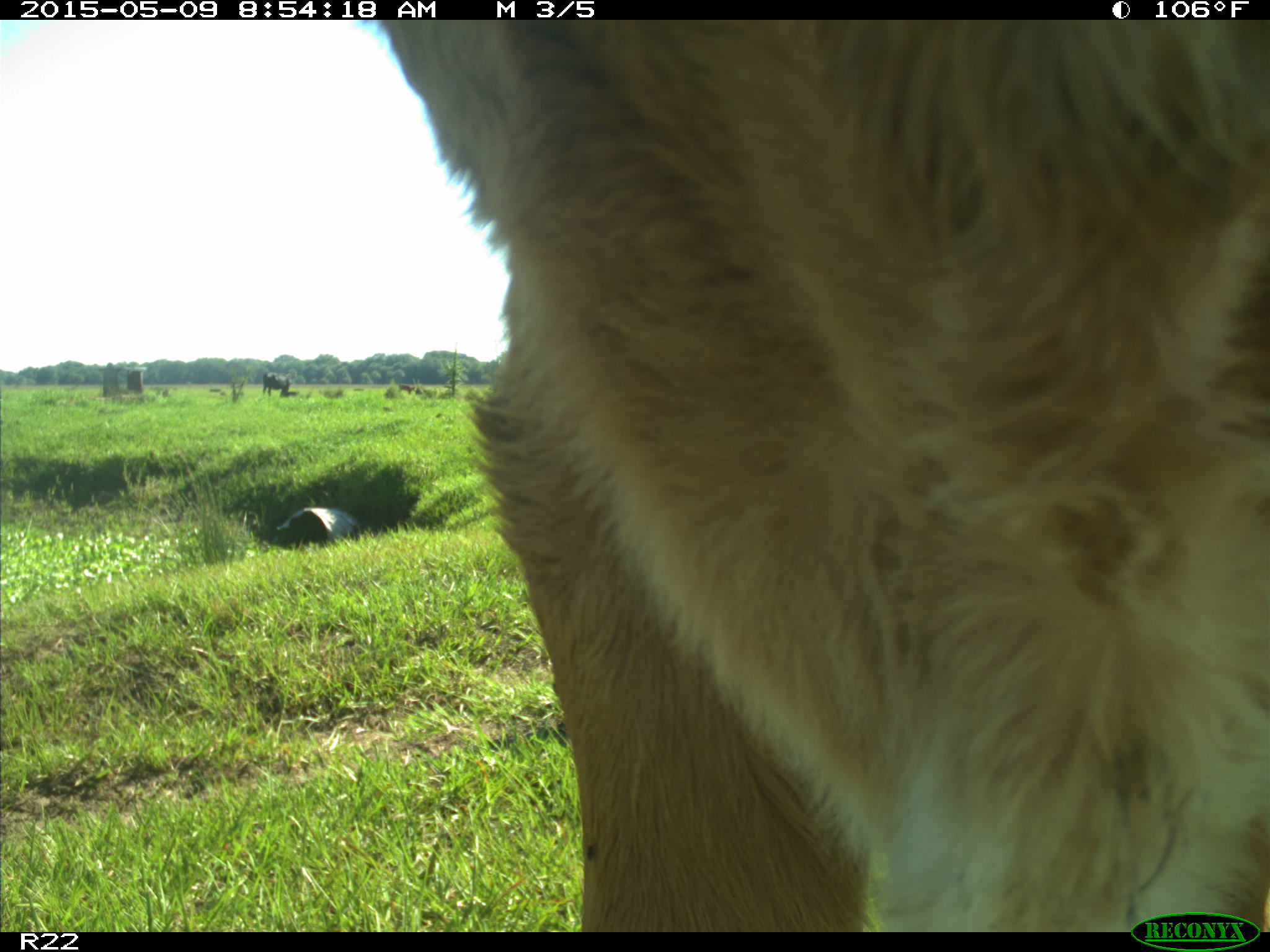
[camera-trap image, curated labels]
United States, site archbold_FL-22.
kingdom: Animalia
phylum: Chordata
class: Mammalia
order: Artiodactyla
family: Bovidae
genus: Bos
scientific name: Bos taurus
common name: domestic cow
Bos taurus (domestic cow).